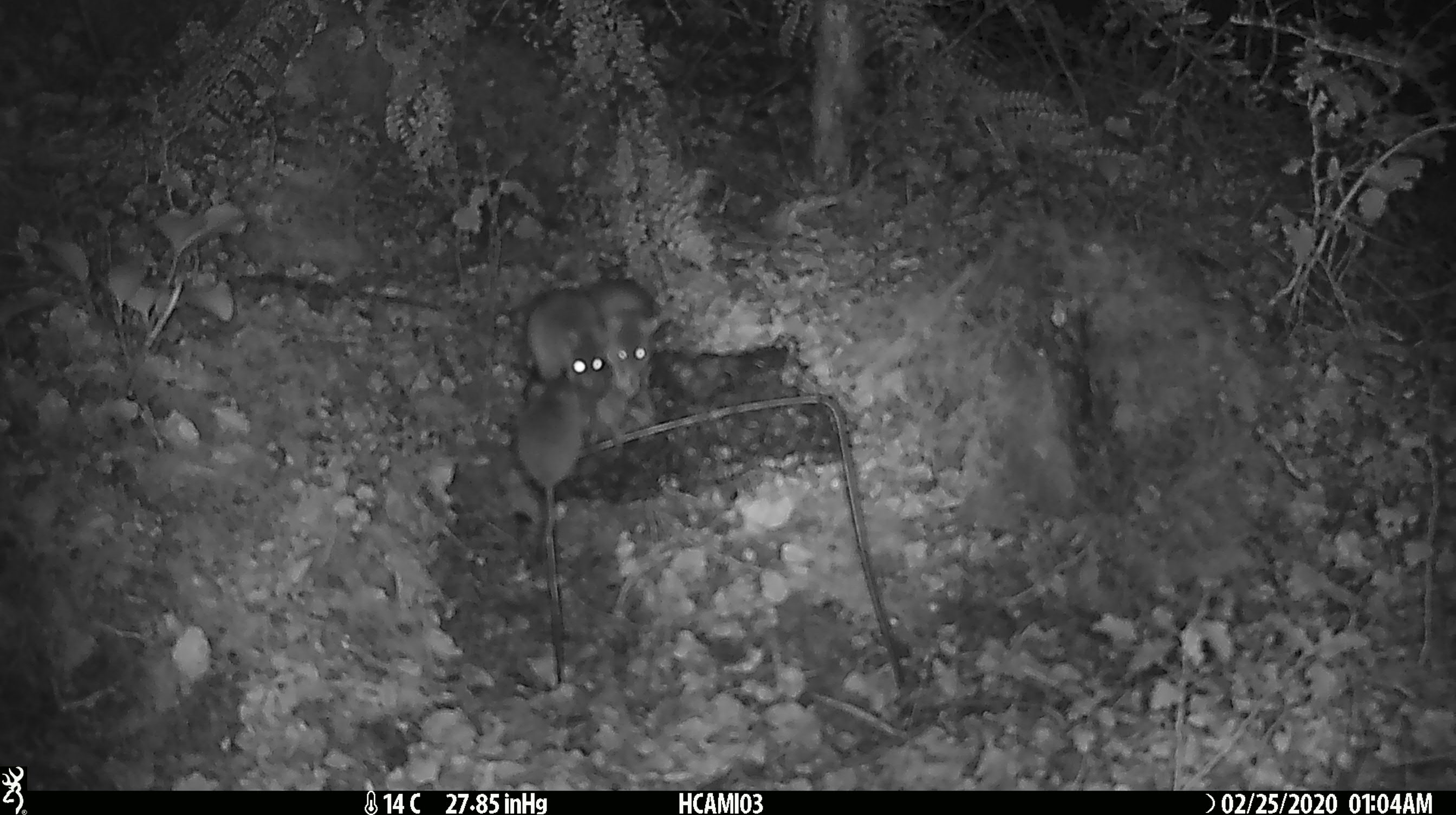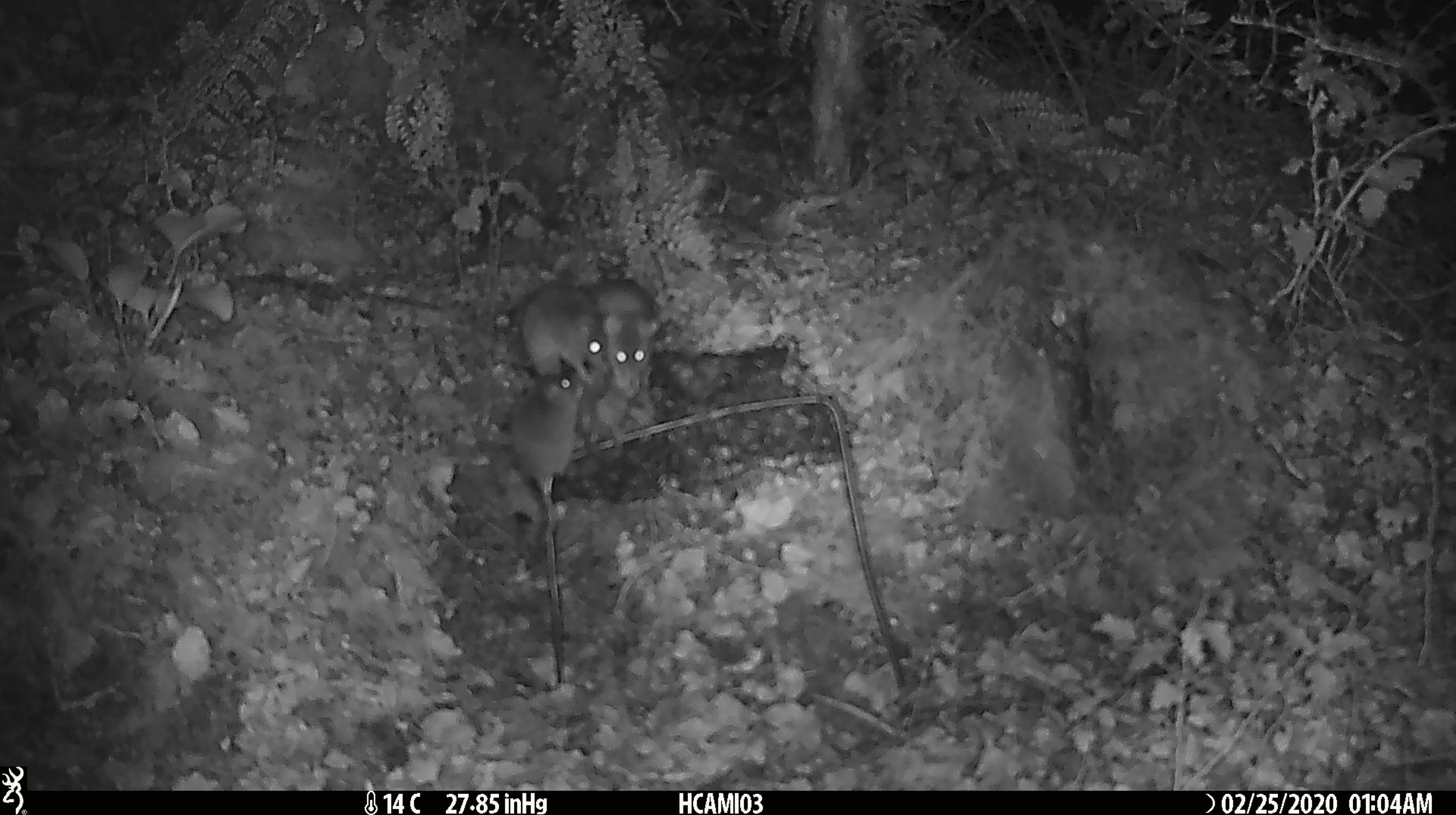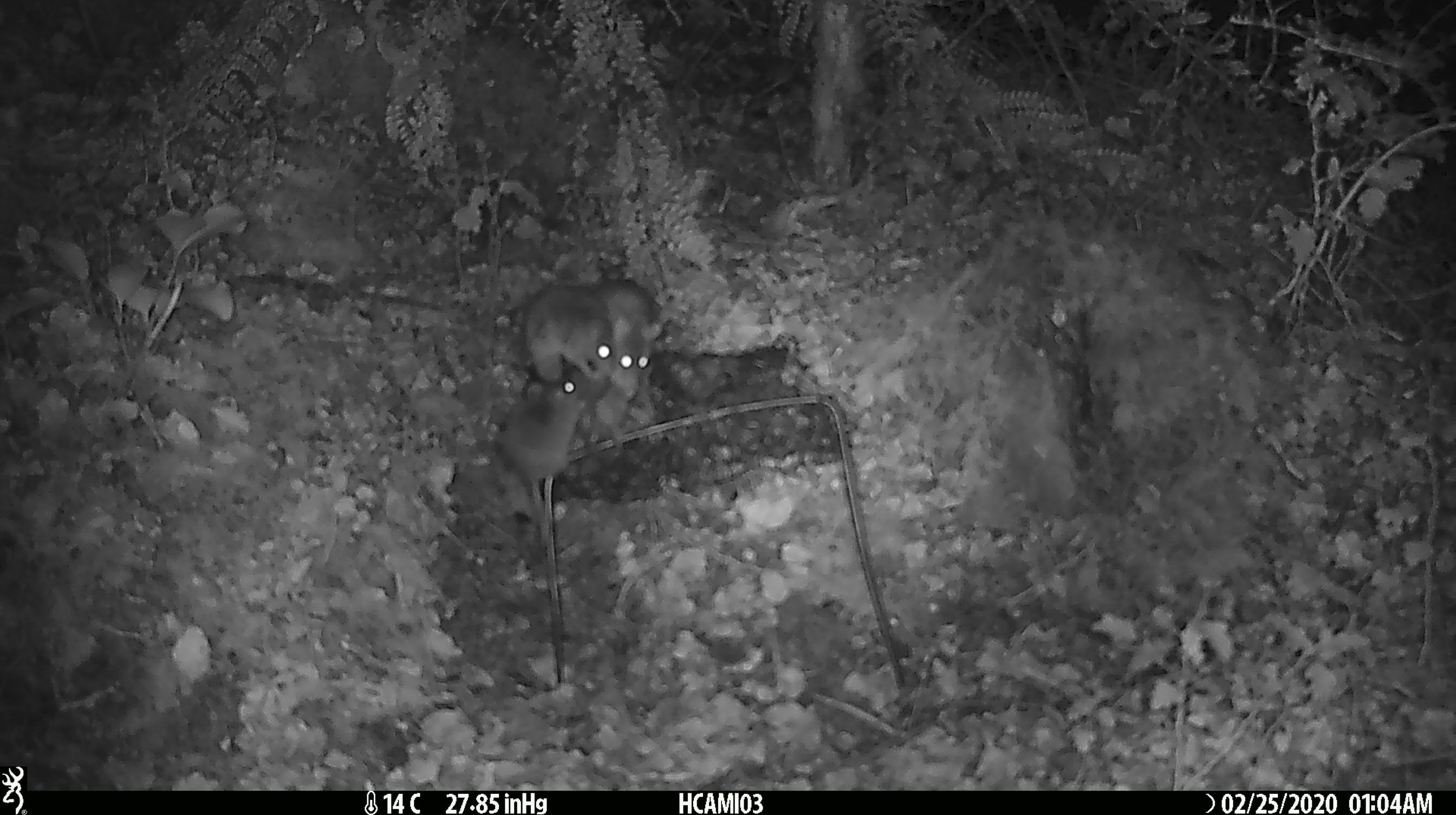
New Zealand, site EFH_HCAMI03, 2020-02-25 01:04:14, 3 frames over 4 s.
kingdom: Animalia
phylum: Chordata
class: Mammalia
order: Rodentia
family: Muridae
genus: Mus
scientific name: Mus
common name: mouse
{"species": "mouse (Mus)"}